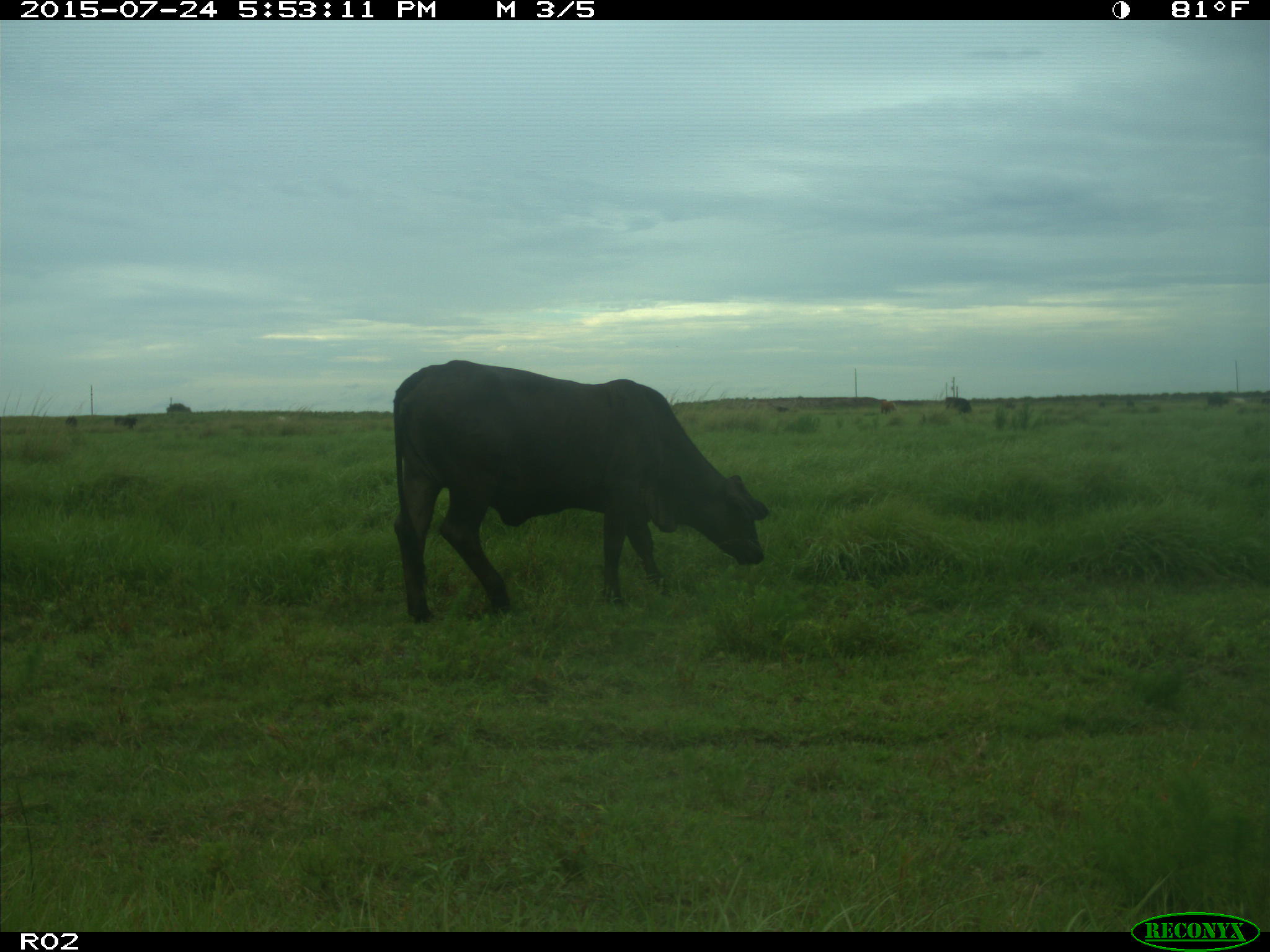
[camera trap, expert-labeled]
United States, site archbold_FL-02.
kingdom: Animalia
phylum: Chordata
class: Mammalia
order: Artiodactyla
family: Bovidae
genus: Bos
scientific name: Bos taurus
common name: domestic cow